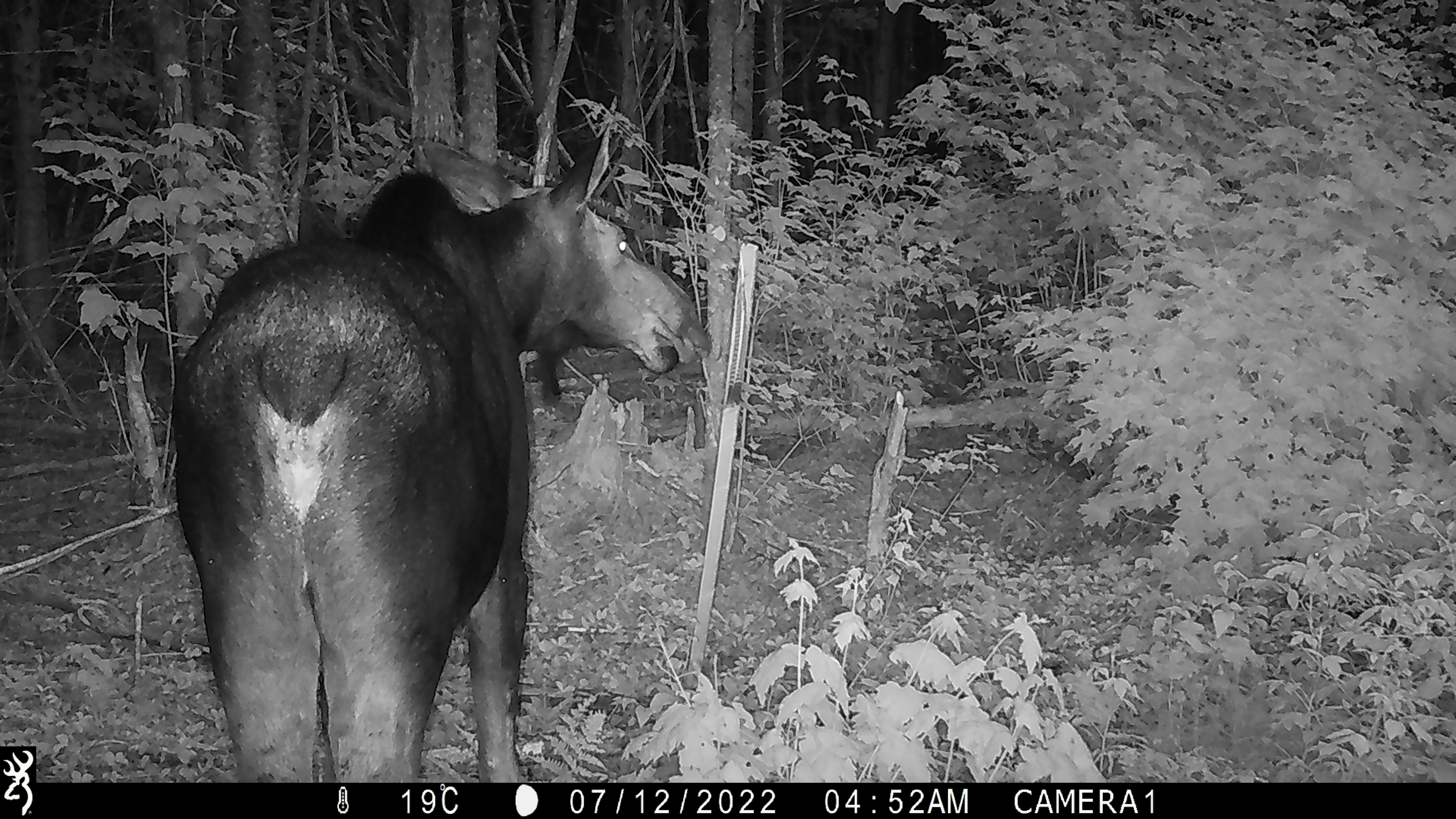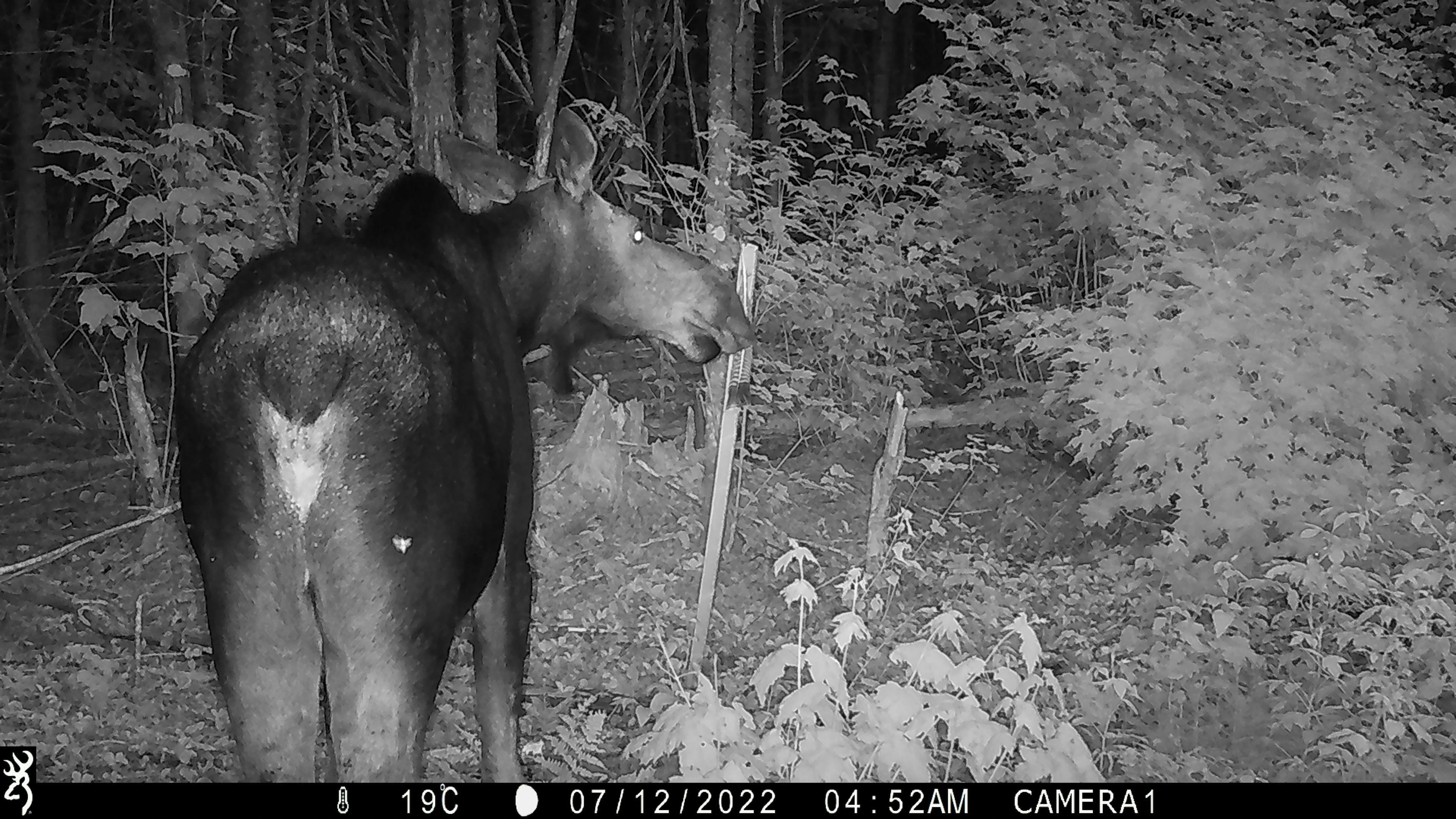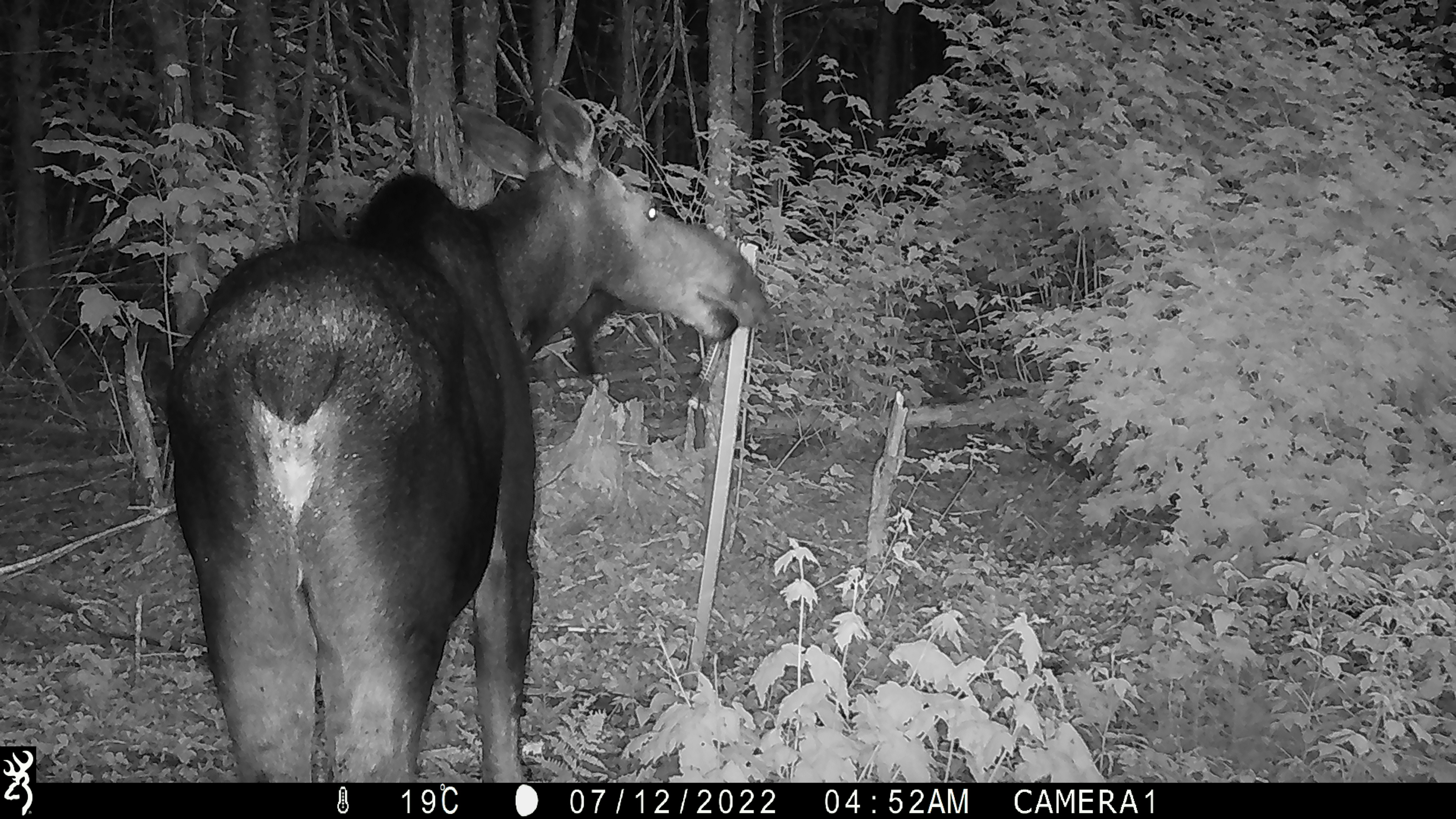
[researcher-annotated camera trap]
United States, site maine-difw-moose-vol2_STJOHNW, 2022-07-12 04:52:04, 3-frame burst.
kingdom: Animalia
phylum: Chordata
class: Mammalia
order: Artiodactyla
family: Cervidae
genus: Alces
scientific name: Alces alces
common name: moose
Moose (Alces alces).